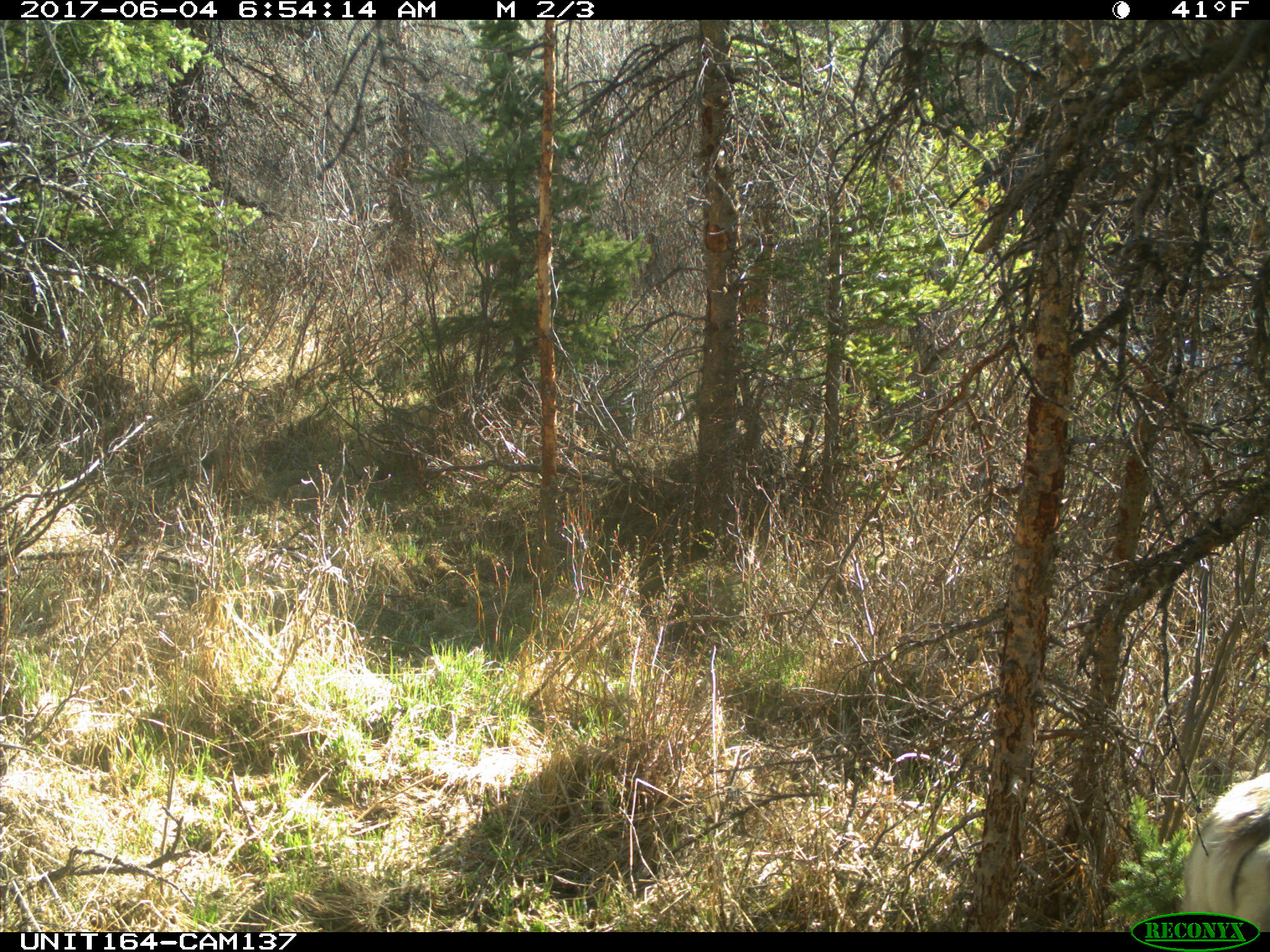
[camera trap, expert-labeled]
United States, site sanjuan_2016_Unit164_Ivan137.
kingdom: Animalia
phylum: Chordata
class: Mammalia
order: Artiodactyla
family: Cervidae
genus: Odocoileus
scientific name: Odocoileus hemionus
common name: mule deer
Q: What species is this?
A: Odocoileus hemionus (mule deer).